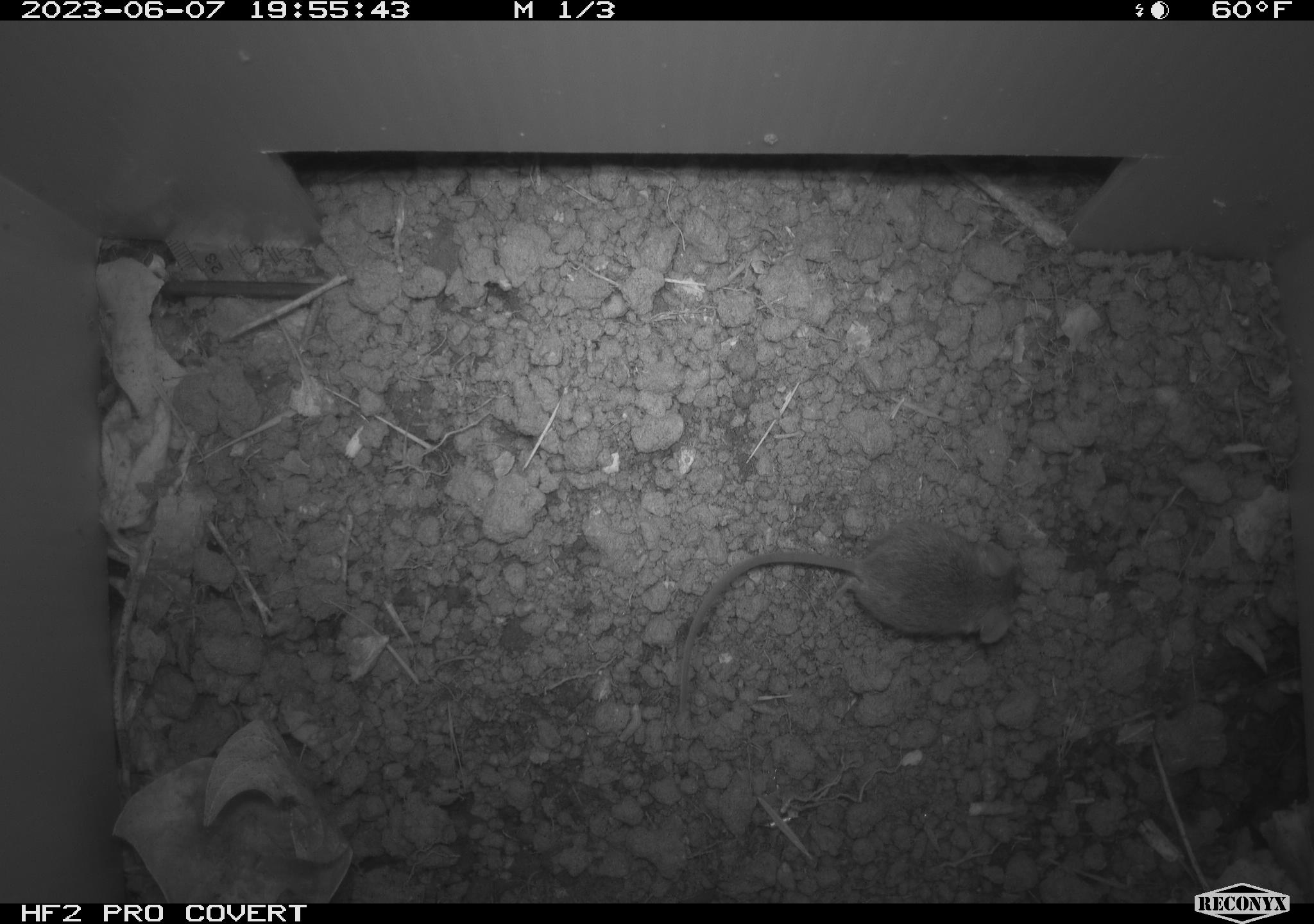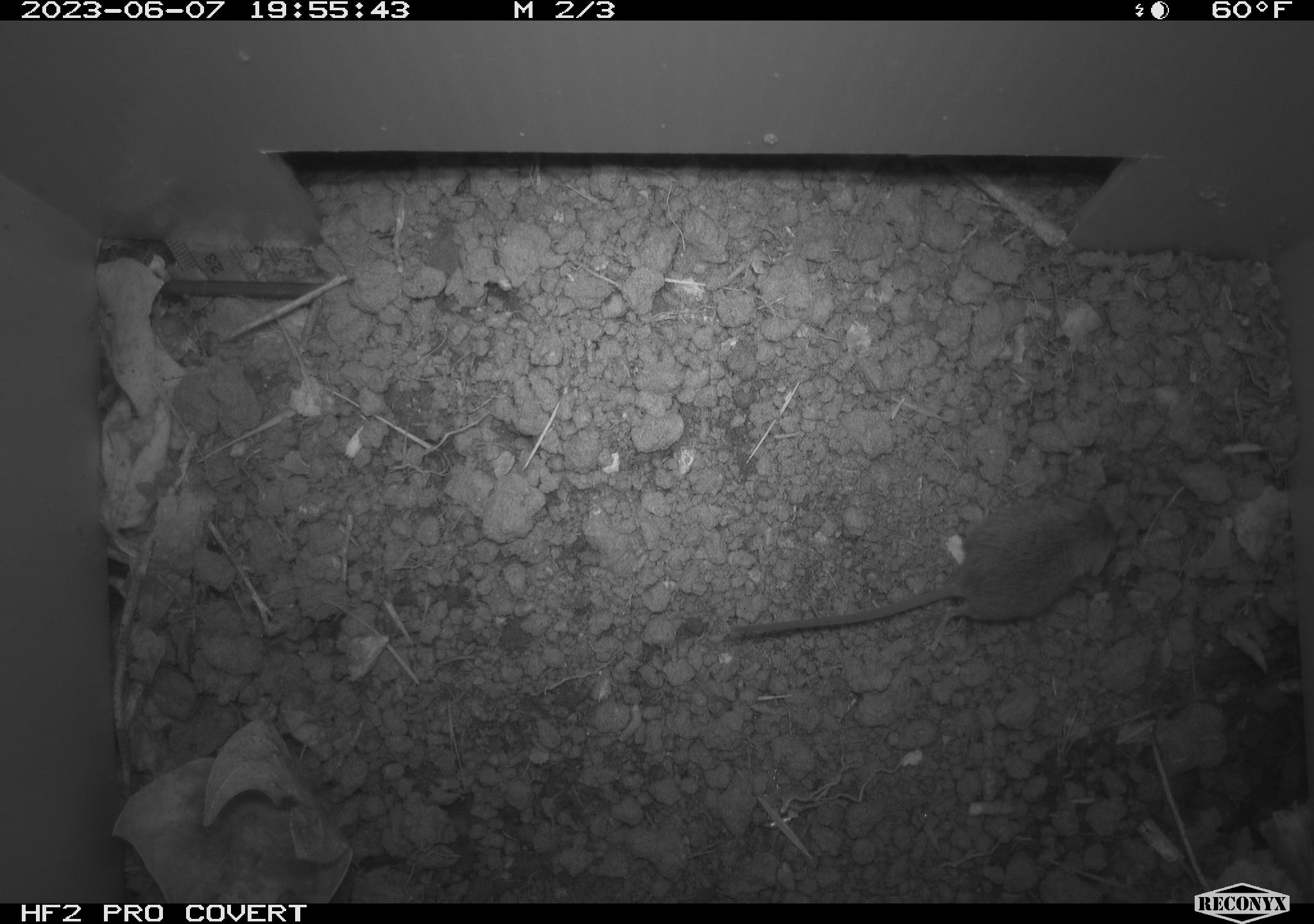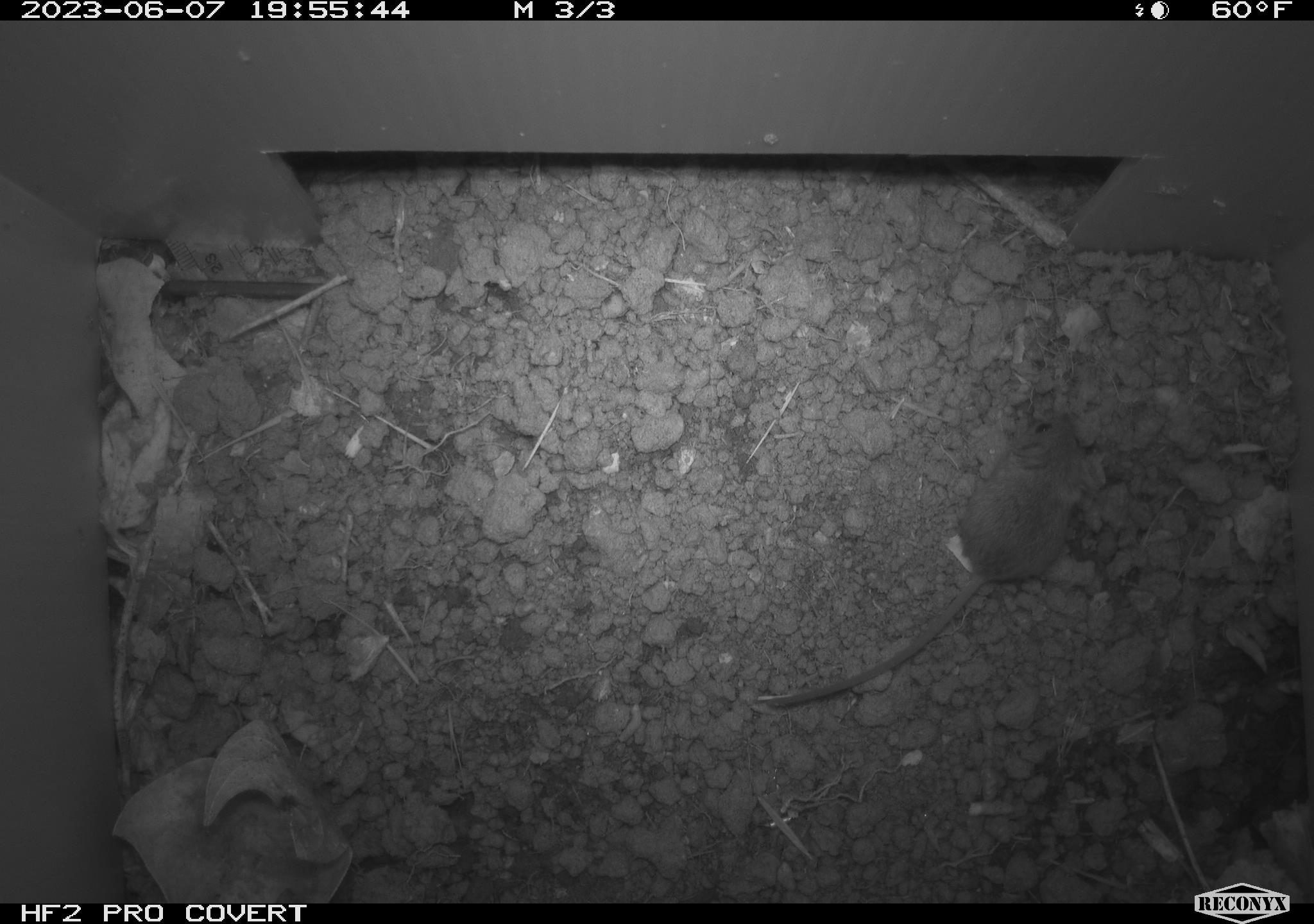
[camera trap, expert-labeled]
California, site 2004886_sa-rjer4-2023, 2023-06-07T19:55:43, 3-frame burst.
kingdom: Animalia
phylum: Chordata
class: Mammalia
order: Rodentia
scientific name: Rodentia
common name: mouse species